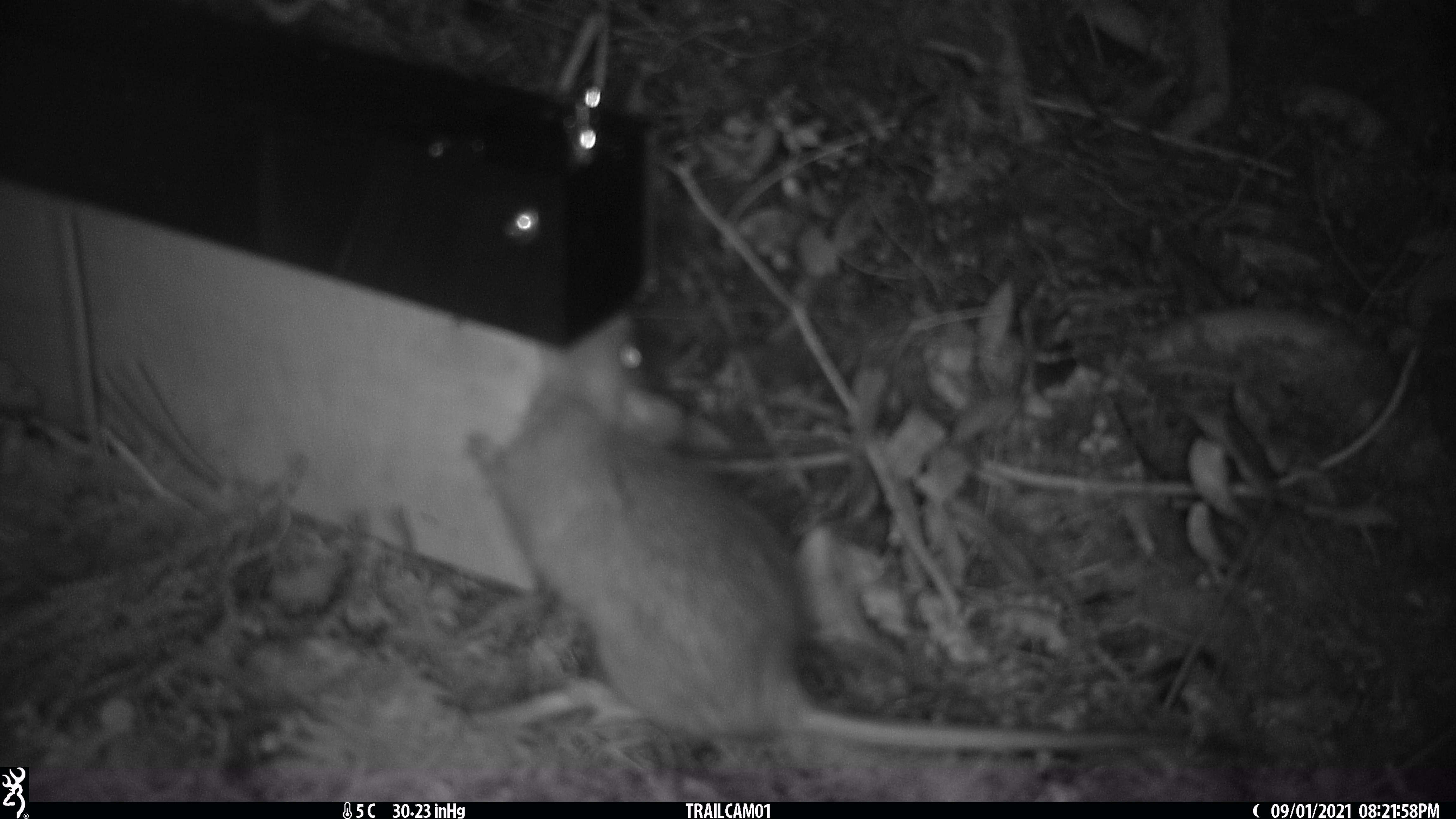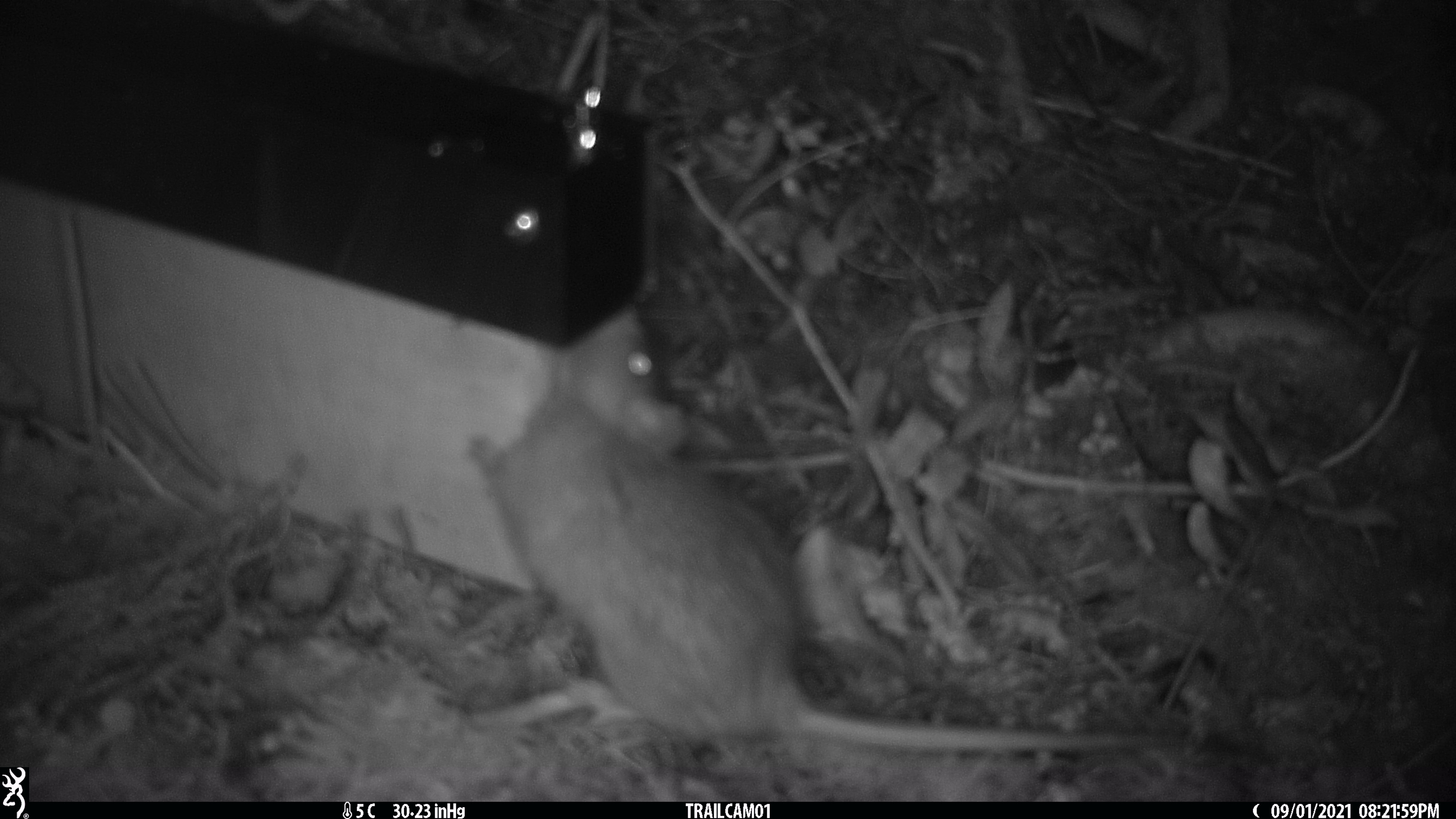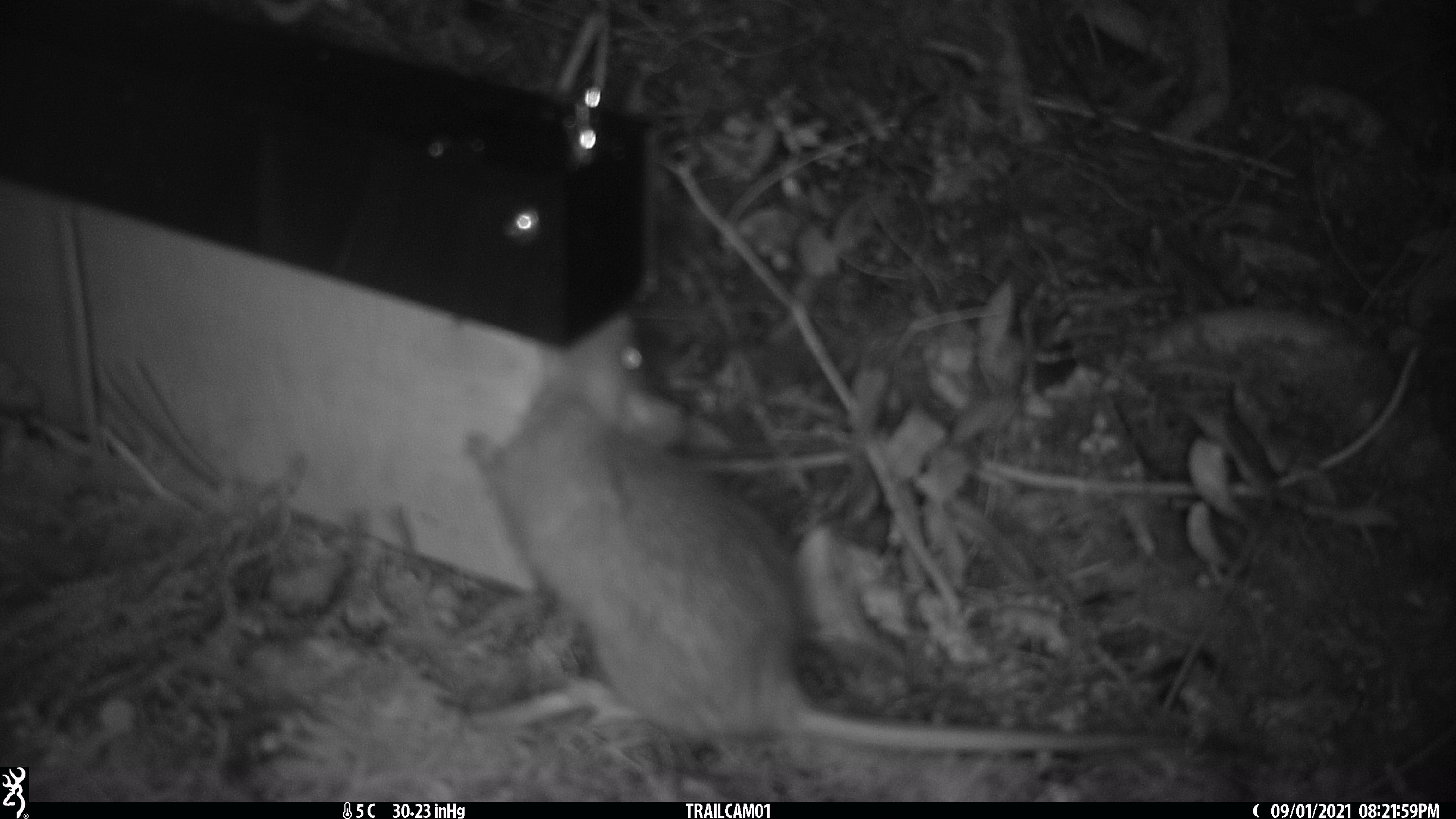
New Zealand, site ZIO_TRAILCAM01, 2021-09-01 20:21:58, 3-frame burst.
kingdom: Animalia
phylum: Chordata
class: Mammalia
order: Rodentia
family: Muridae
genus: Rattus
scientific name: Rattus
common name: rat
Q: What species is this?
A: Rat (Rattus).